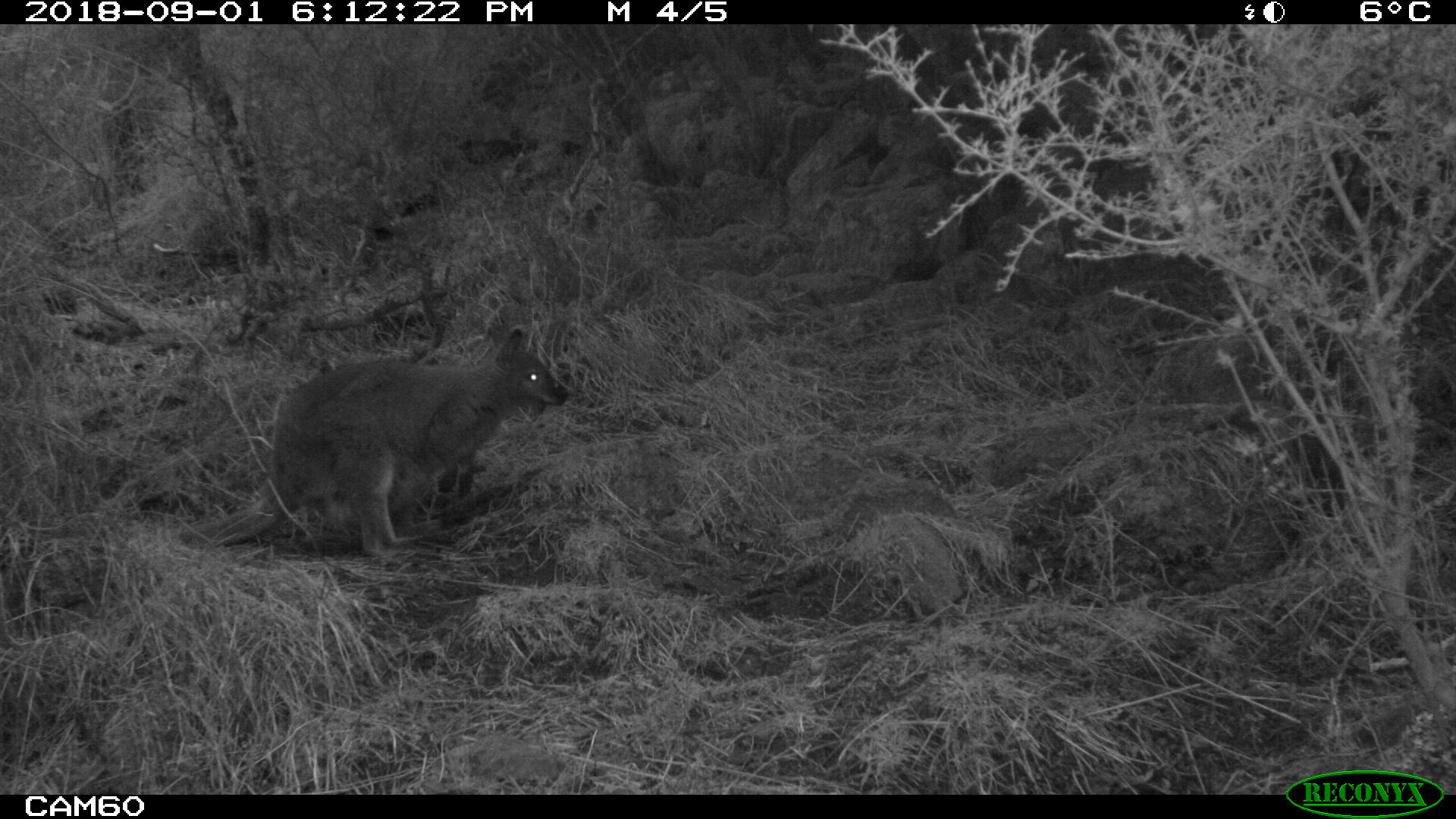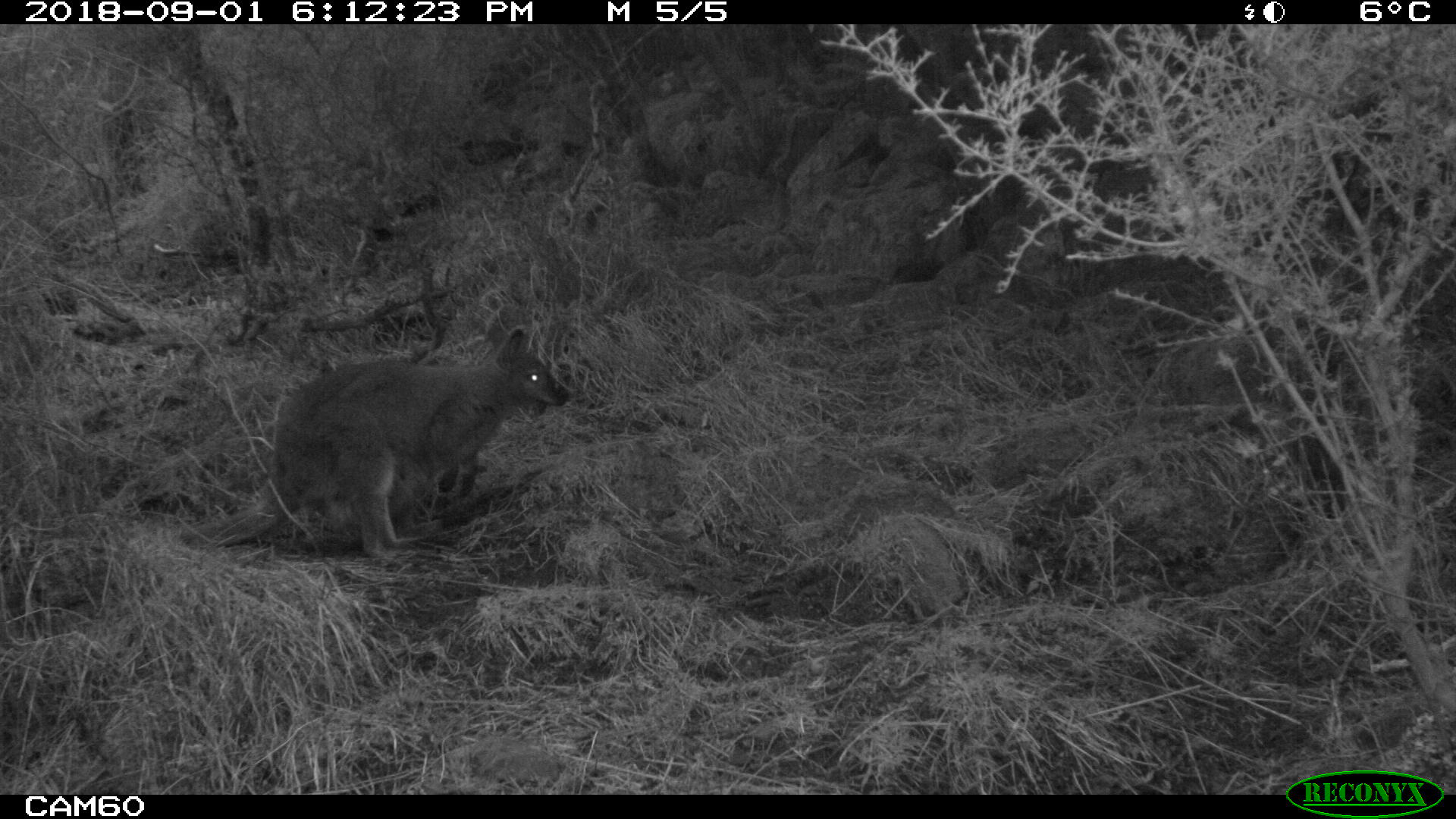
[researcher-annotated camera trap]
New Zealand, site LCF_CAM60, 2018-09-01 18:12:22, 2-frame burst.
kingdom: Animalia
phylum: Chordata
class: Mammalia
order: Diprotodontia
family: Macropodidae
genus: Notamacropus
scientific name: Notamacropus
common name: wallaby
Wallaby (Notamacropus).